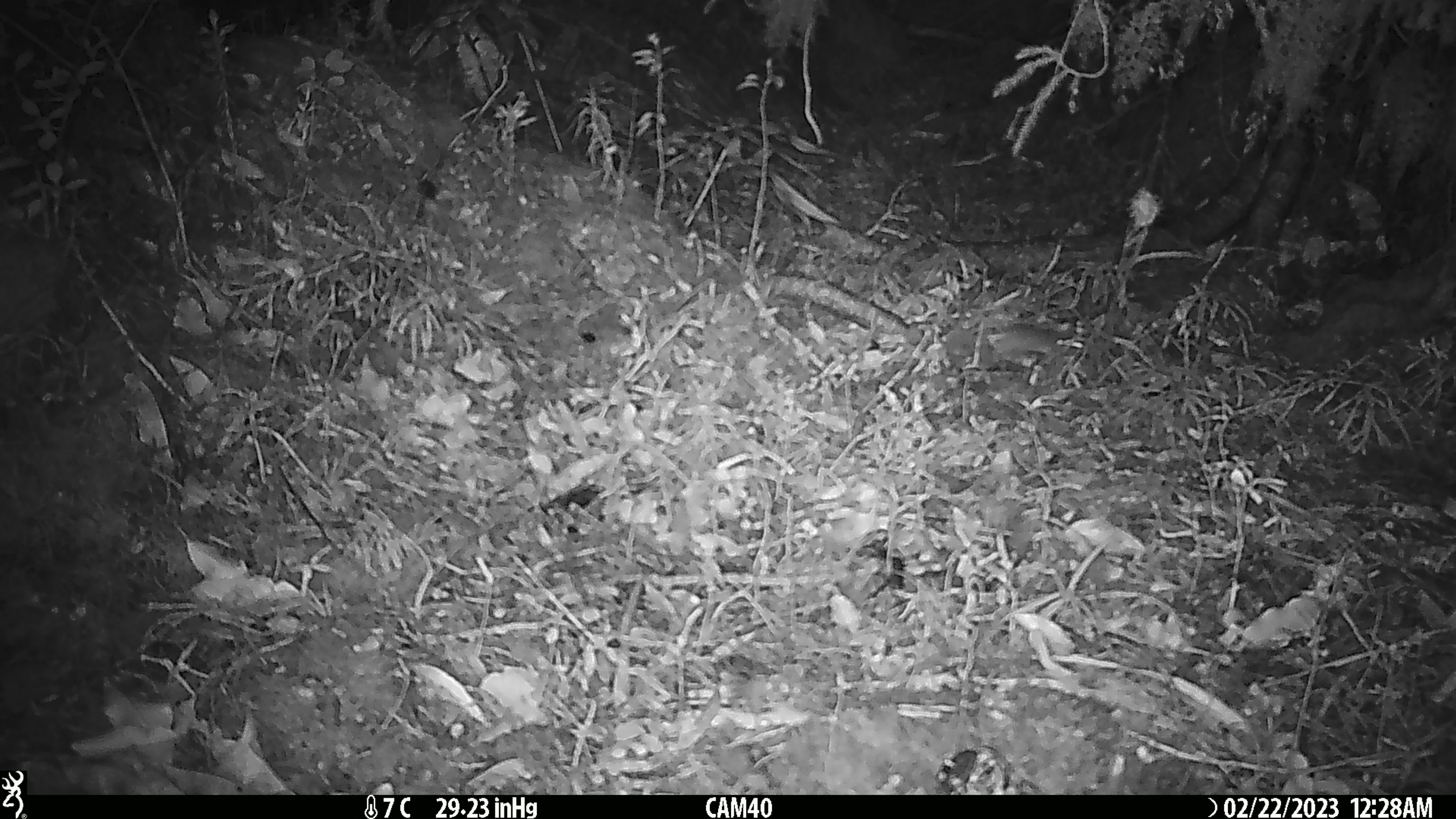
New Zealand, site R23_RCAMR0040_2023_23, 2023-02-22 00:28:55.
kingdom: Animalia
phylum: Chordata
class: Mammalia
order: Rodentia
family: Muridae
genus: Mus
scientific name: Mus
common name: mouse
Mouse (Mus).